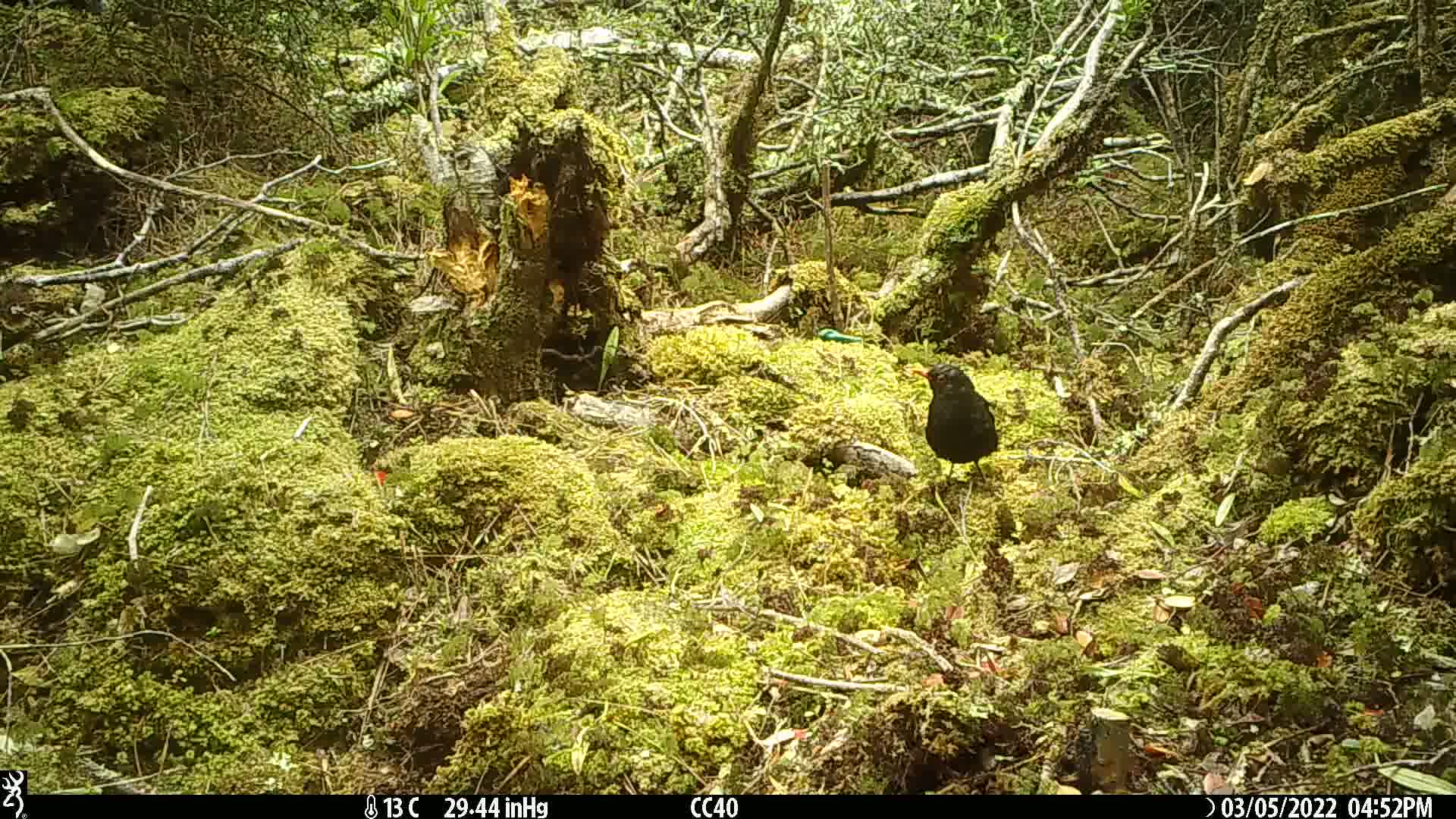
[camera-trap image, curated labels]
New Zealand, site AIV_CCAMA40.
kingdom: Animalia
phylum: Chordata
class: Aves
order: Passeriformes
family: Turdidae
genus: Turdus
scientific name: Turdus merula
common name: eurasian blackbird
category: blackbird